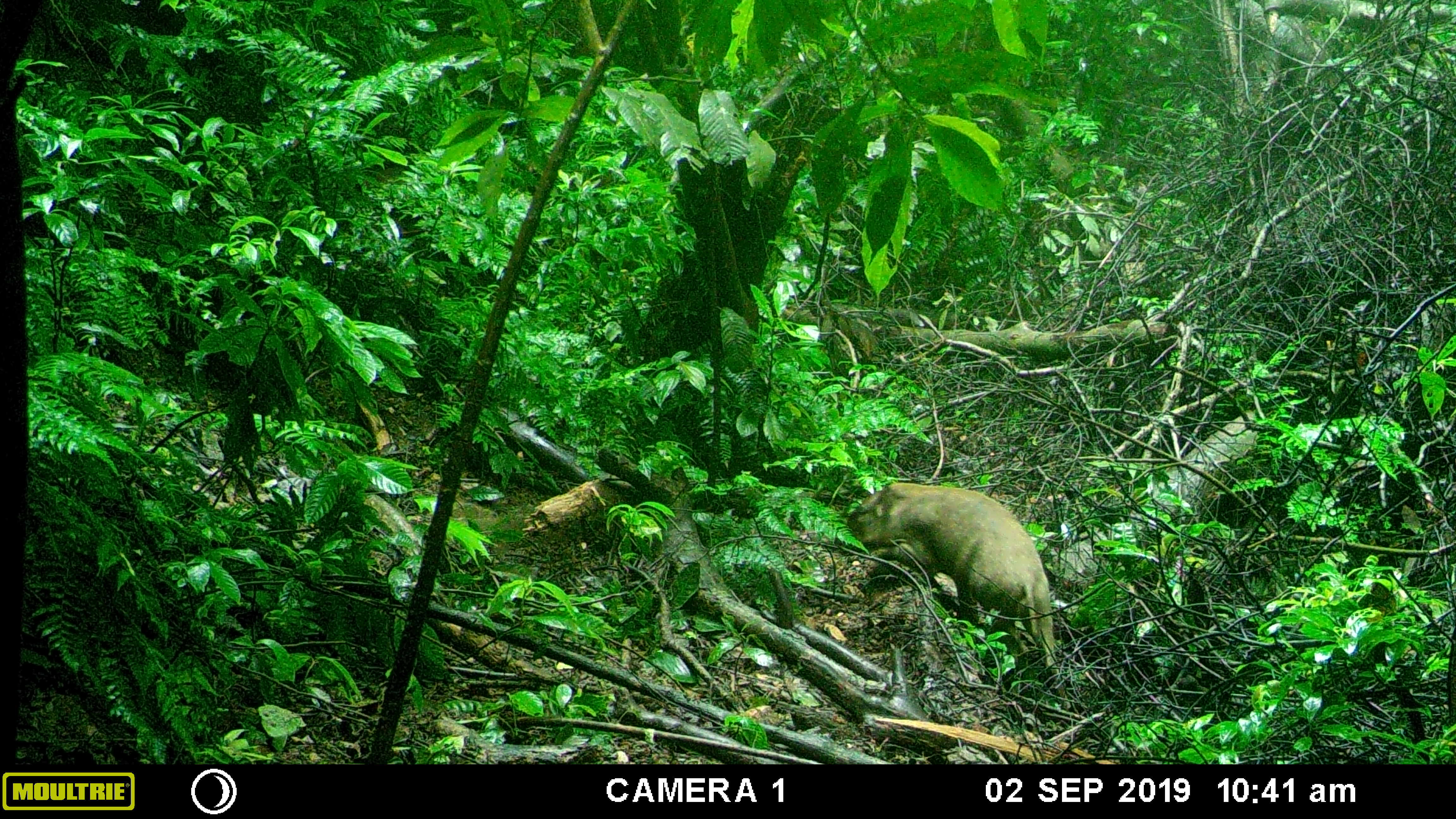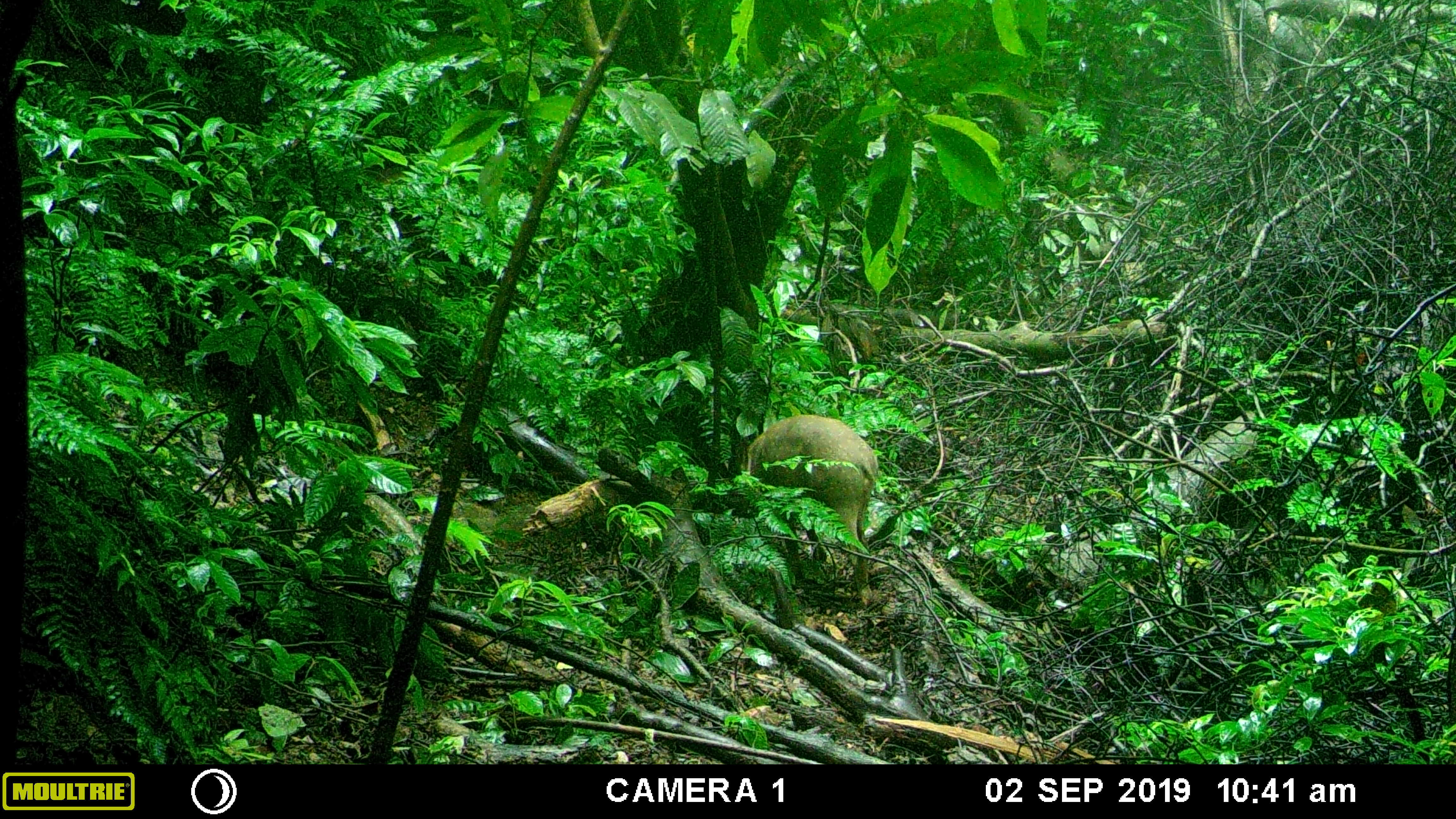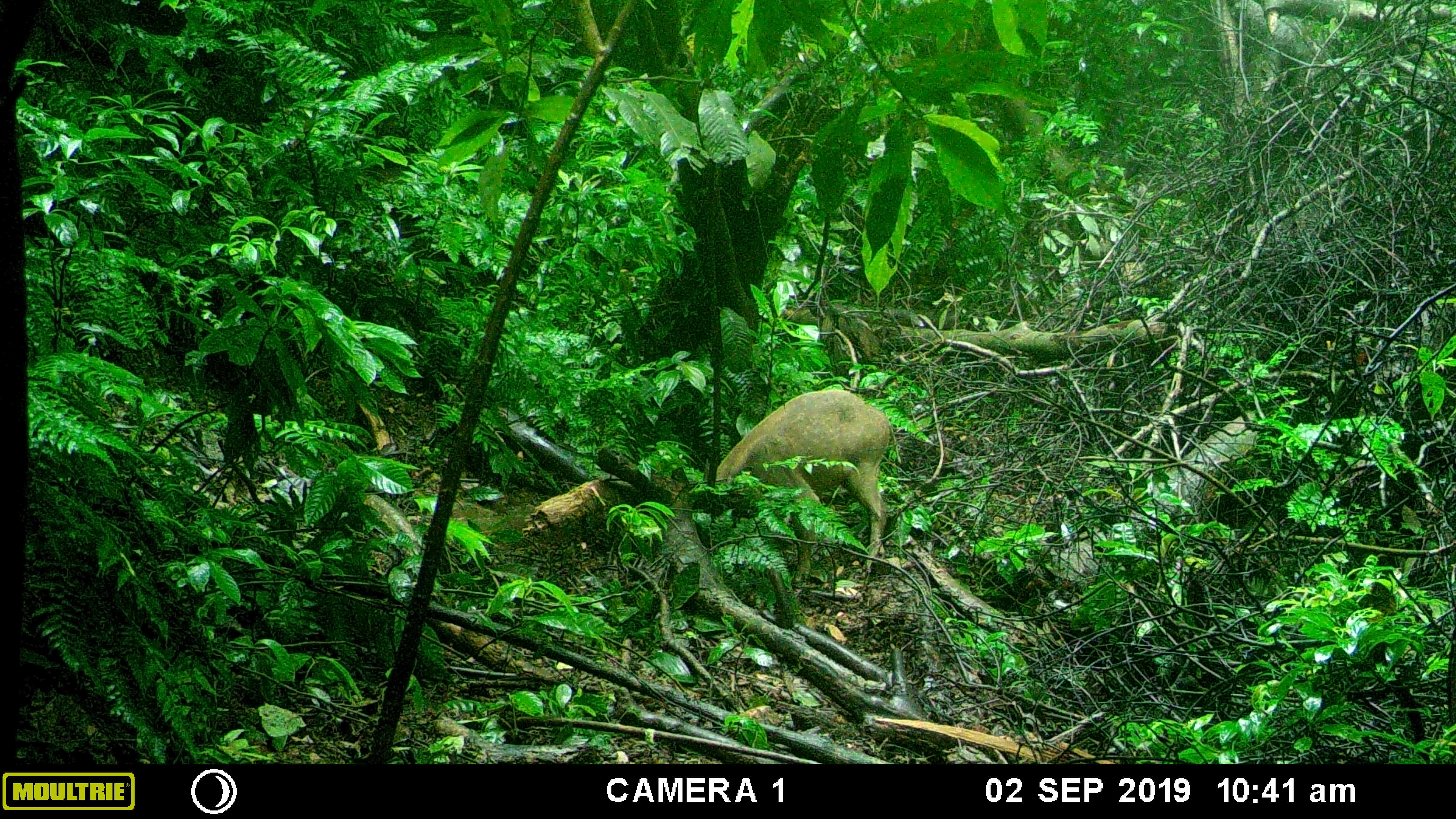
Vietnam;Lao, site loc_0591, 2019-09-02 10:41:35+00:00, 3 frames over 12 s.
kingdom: Animalia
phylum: Chordata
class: Mammalia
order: Artiodactyla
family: Suidae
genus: Sus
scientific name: Sus scrofa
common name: eurasian wild pig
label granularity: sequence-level